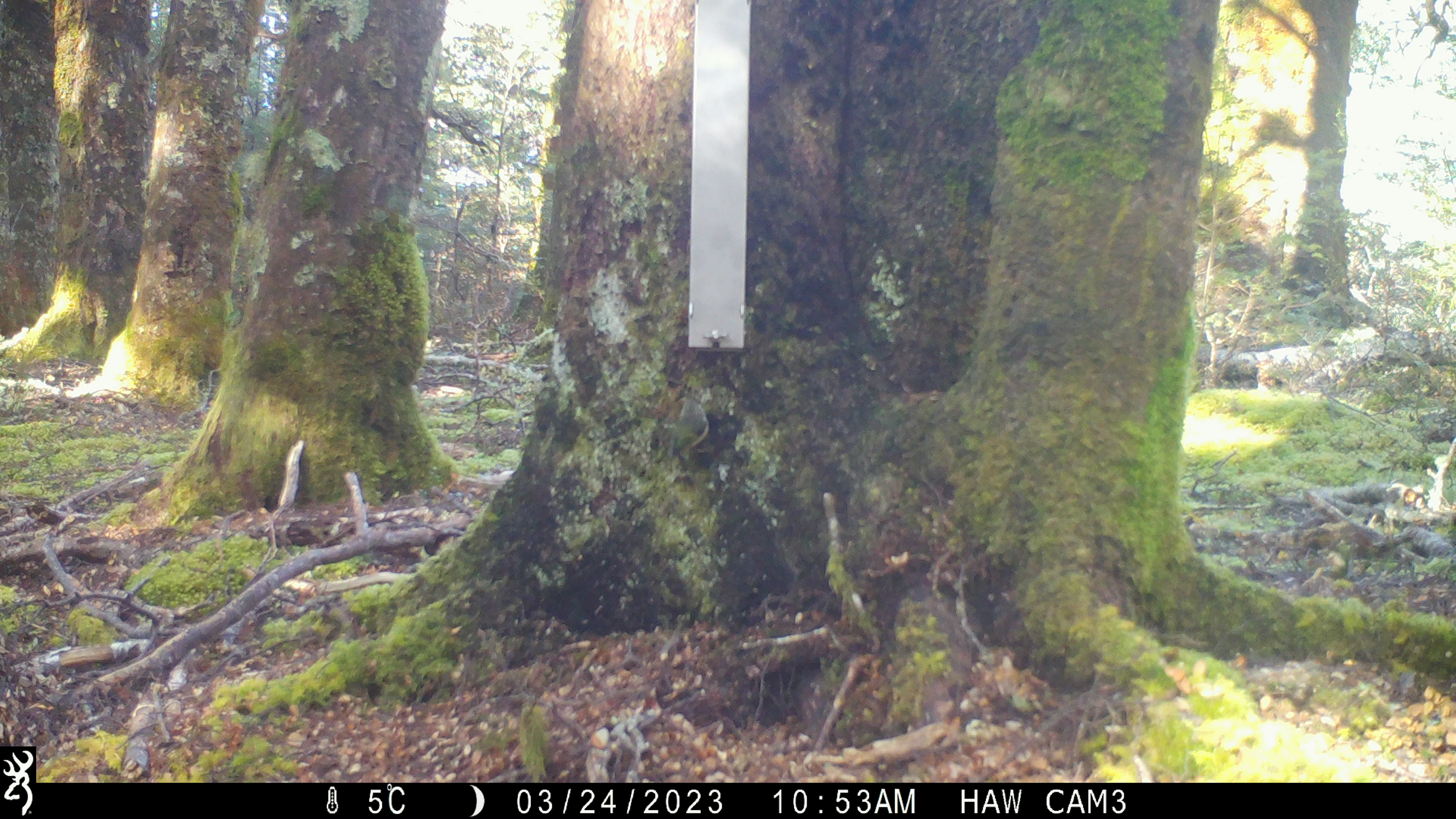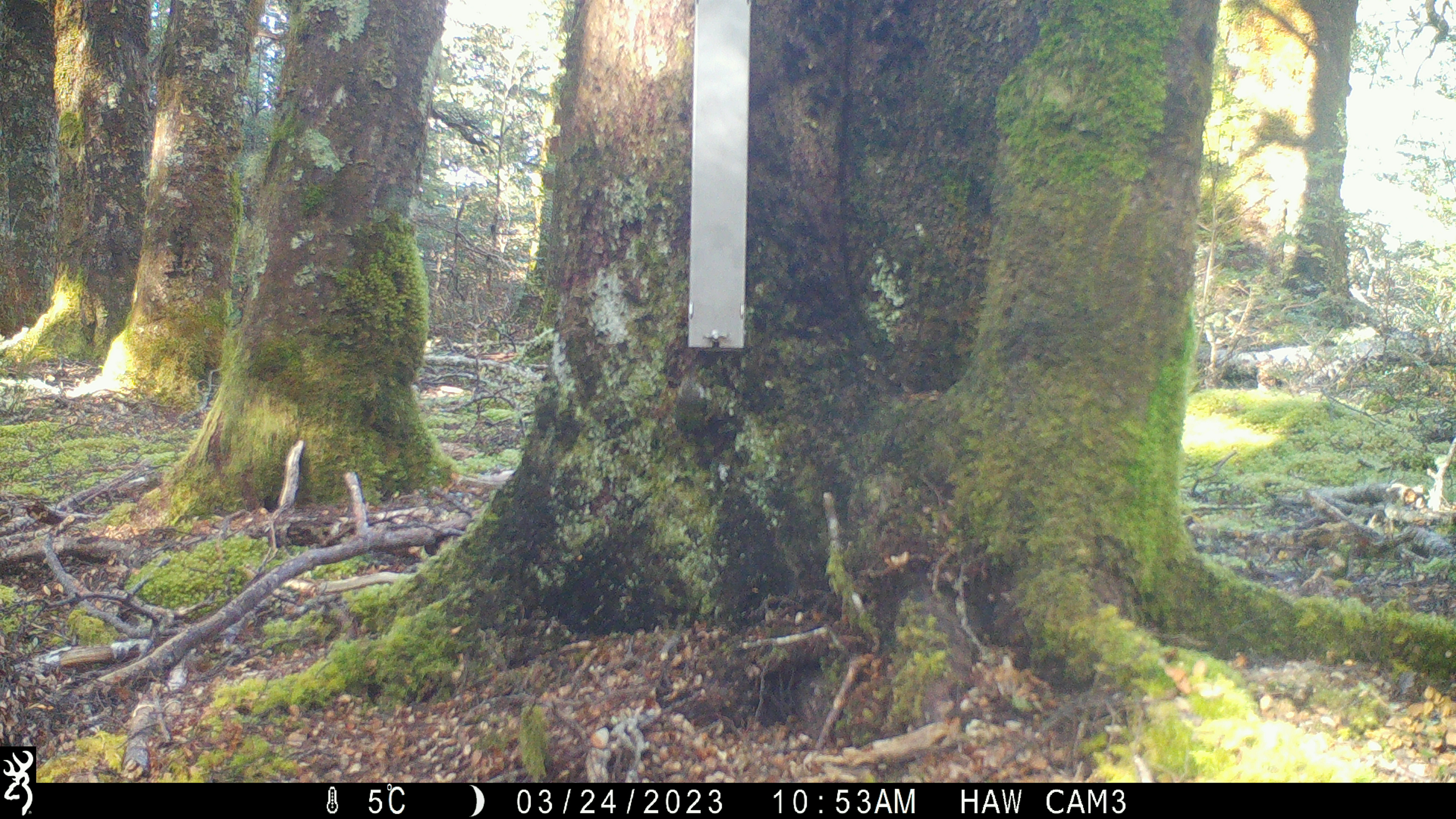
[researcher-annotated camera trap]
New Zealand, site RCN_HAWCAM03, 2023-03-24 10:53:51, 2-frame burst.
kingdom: Animalia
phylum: Chordata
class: Aves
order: Passeriformes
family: Acanthisittidae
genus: Acanthisitta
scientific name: Acanthisitta chloris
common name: rifleman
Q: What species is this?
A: Rifleman (Acanthisitta chloris).